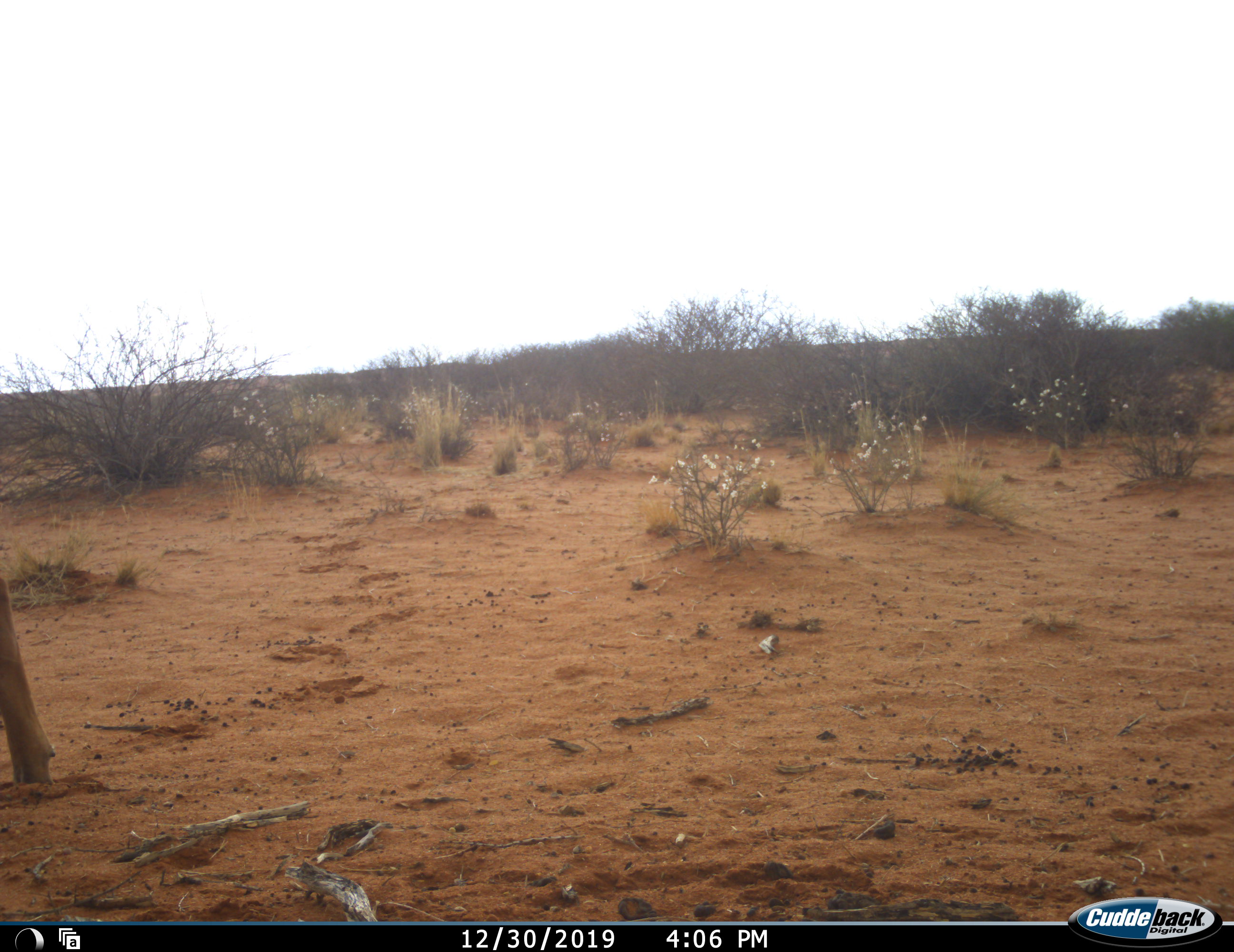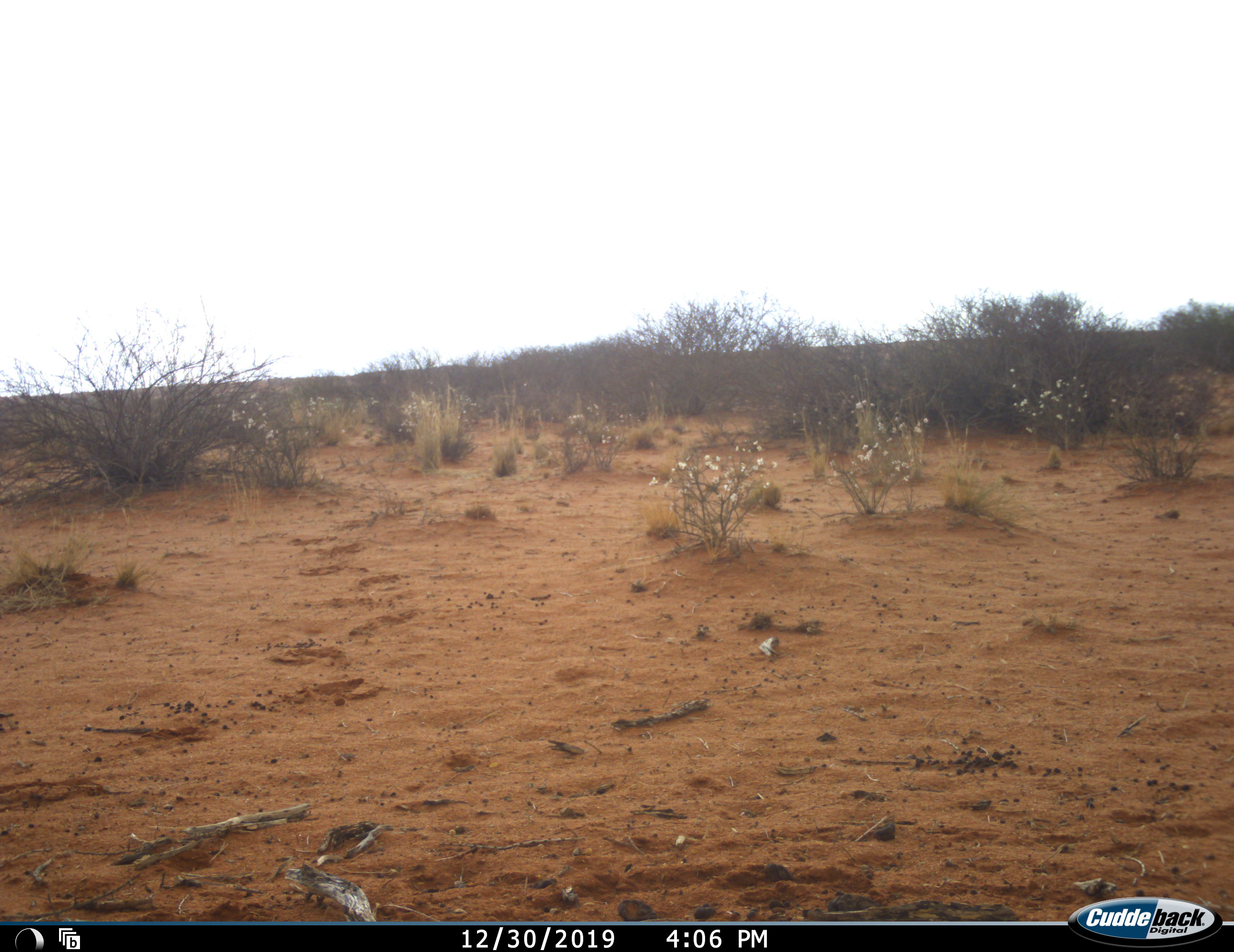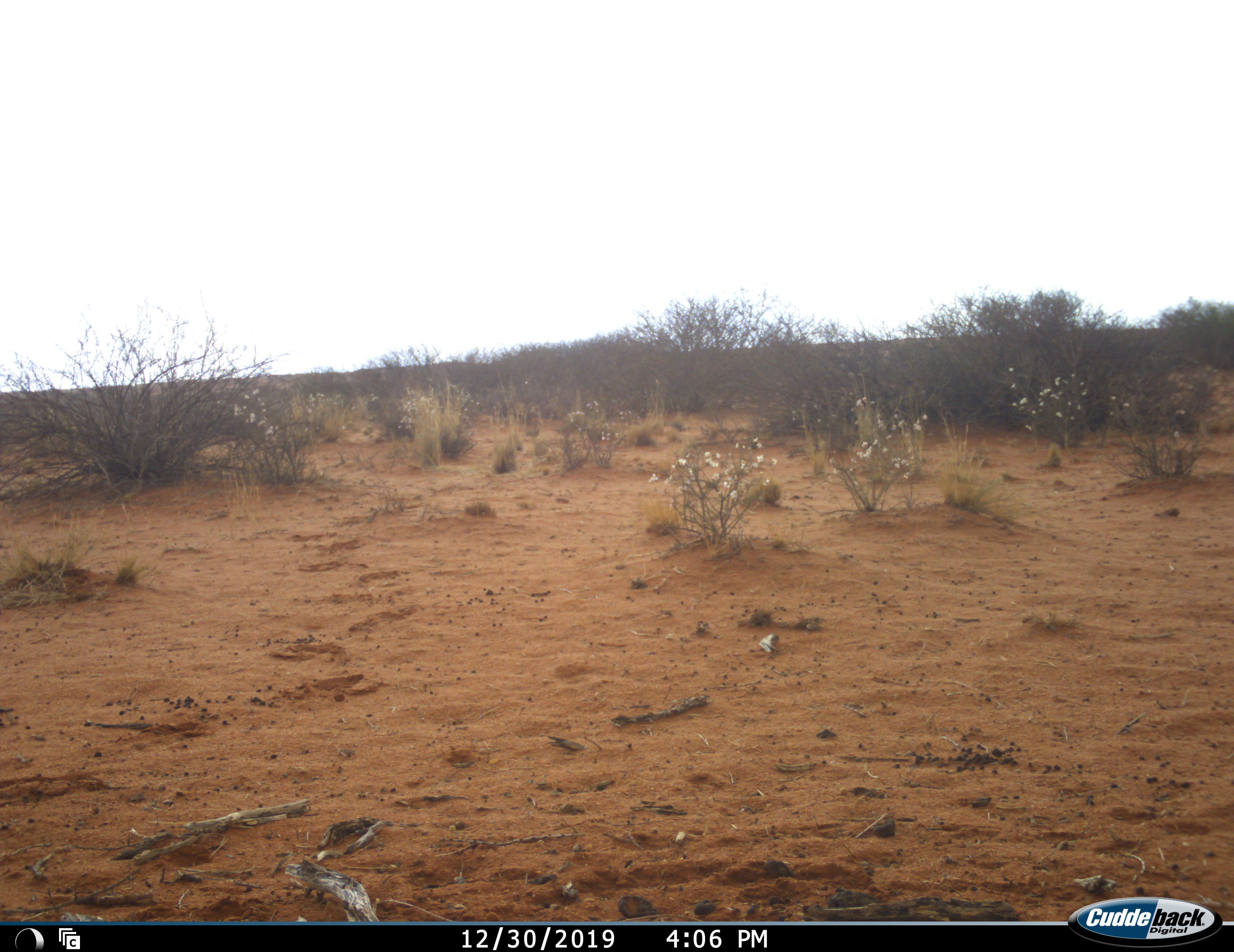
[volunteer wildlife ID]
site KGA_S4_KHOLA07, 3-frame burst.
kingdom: Animalia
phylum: Chordata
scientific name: Vertebrata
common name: domestic animal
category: domesticanimal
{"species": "domesticanimal (domestic animal) (Vertebrata)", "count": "1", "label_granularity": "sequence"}